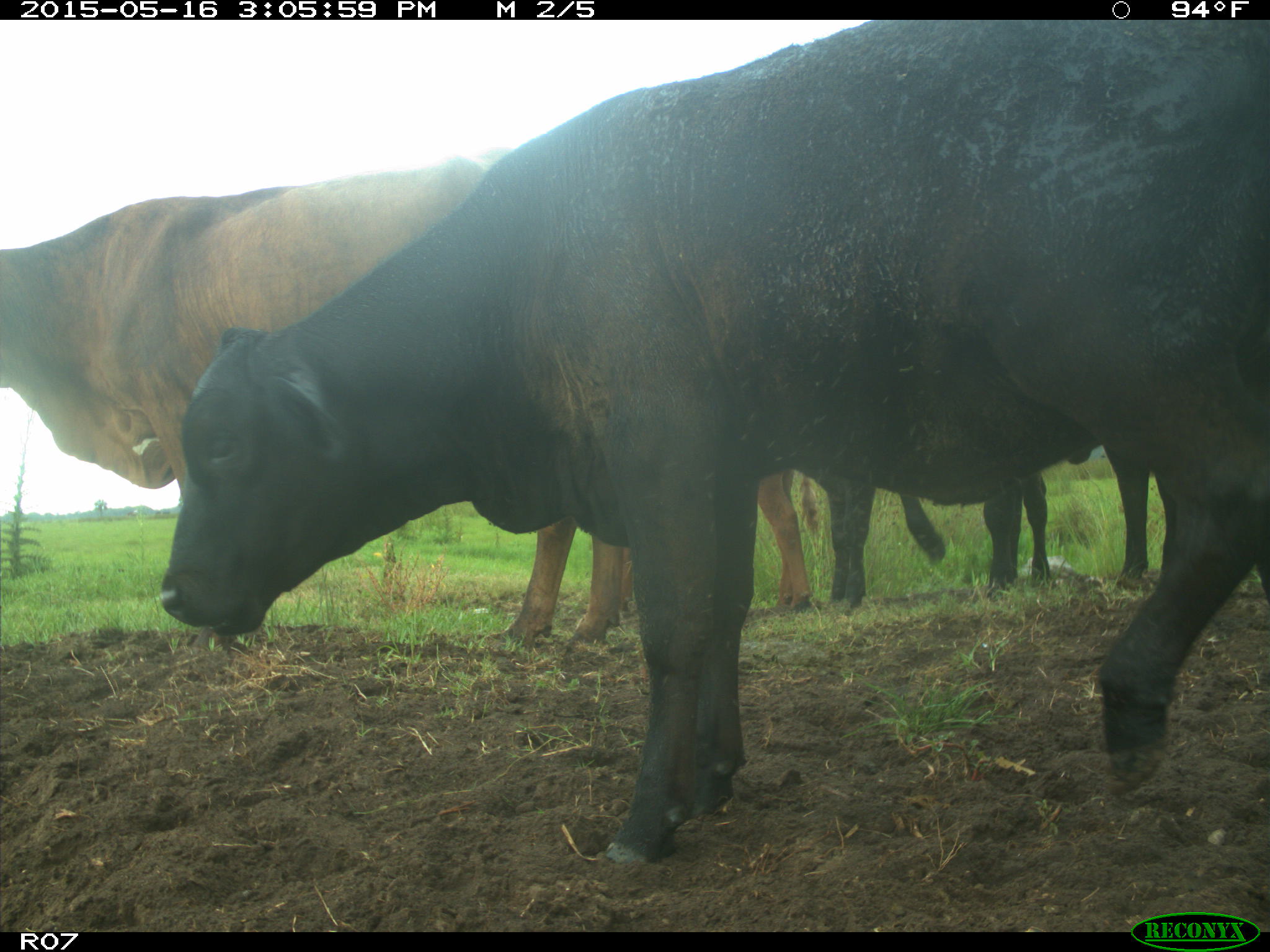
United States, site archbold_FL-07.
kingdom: Animalia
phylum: Chordata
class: Mammalia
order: Artiodactyla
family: Bovidae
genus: Bos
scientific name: Bos taurus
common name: domestic cow